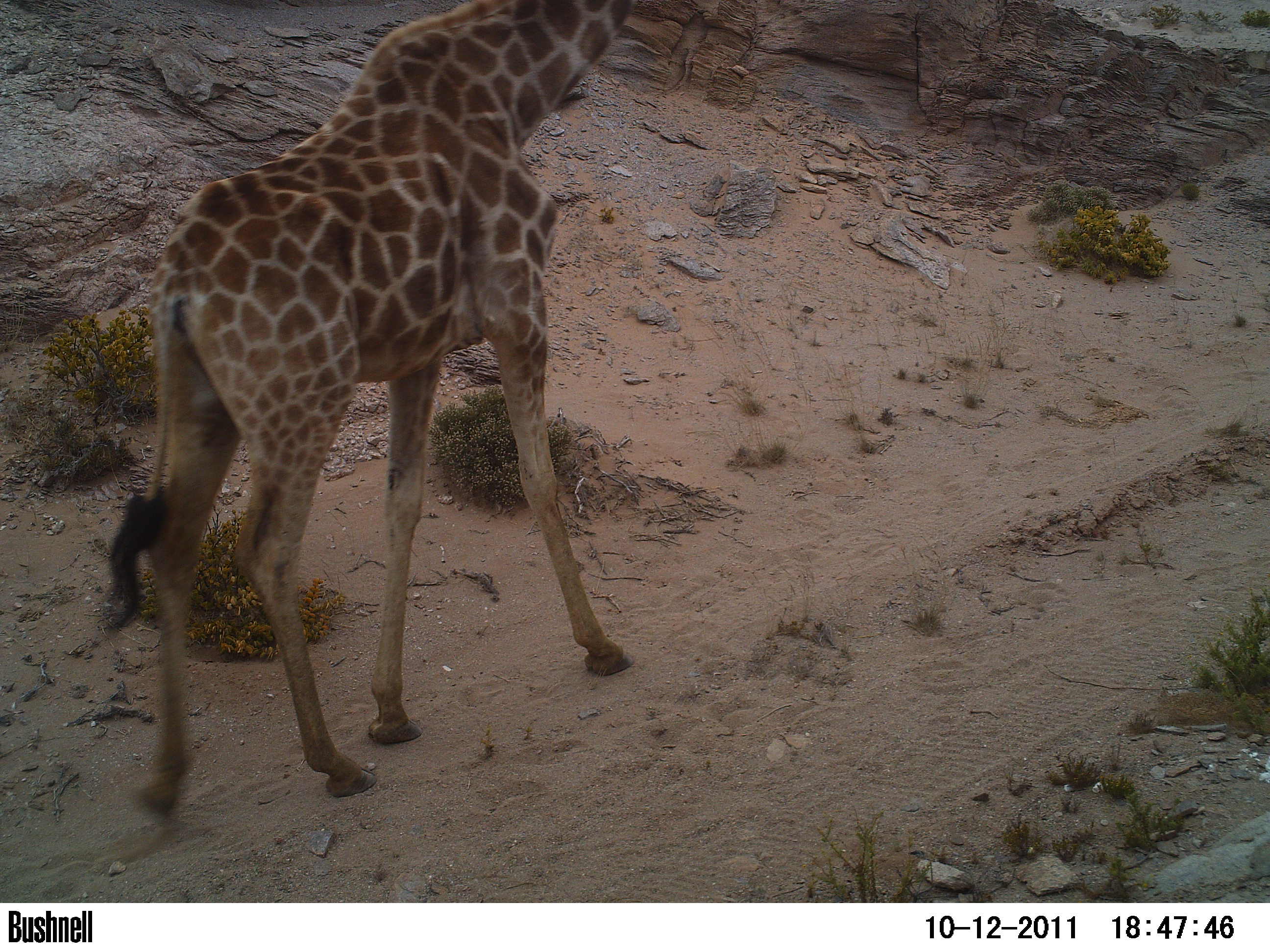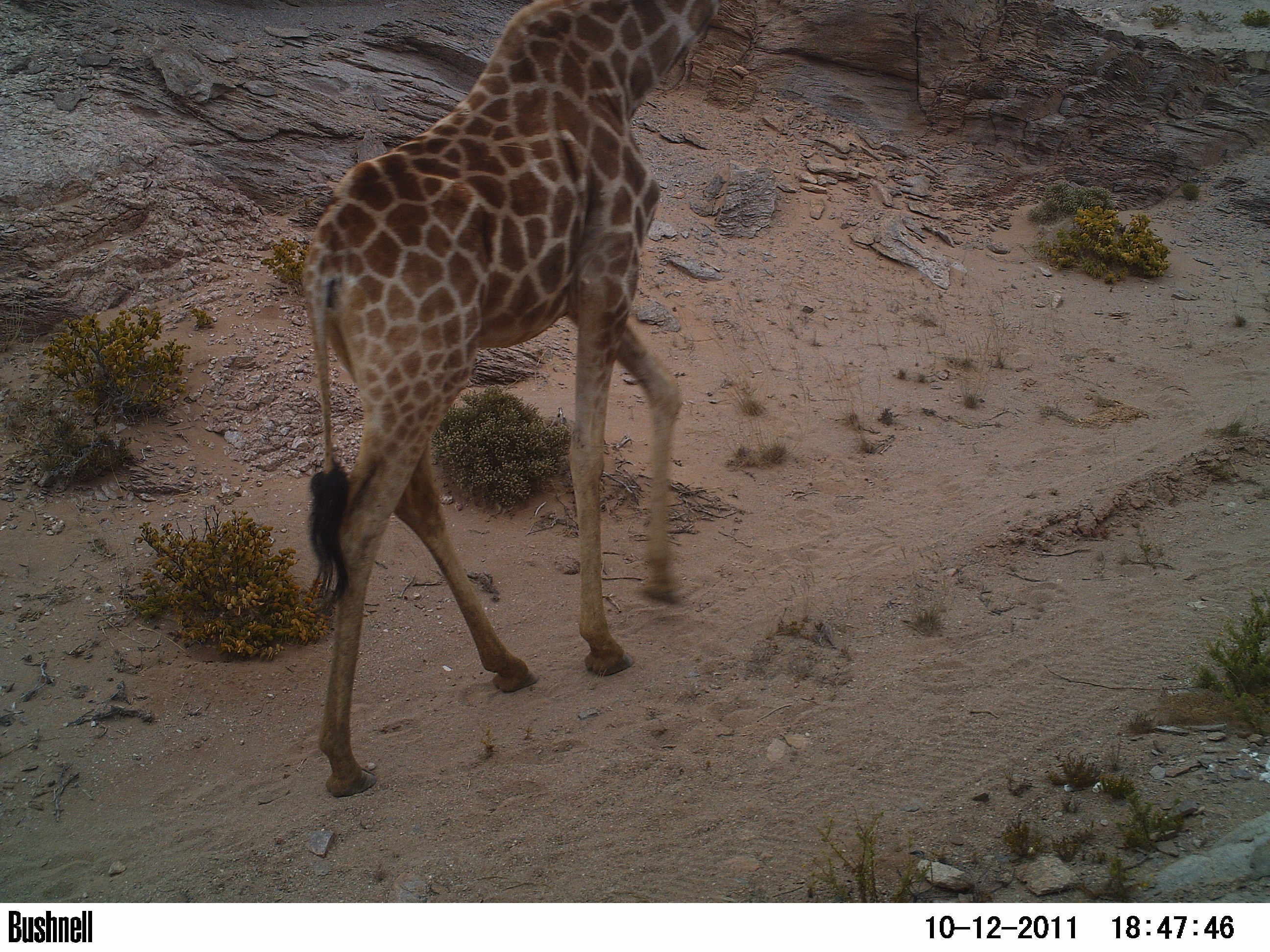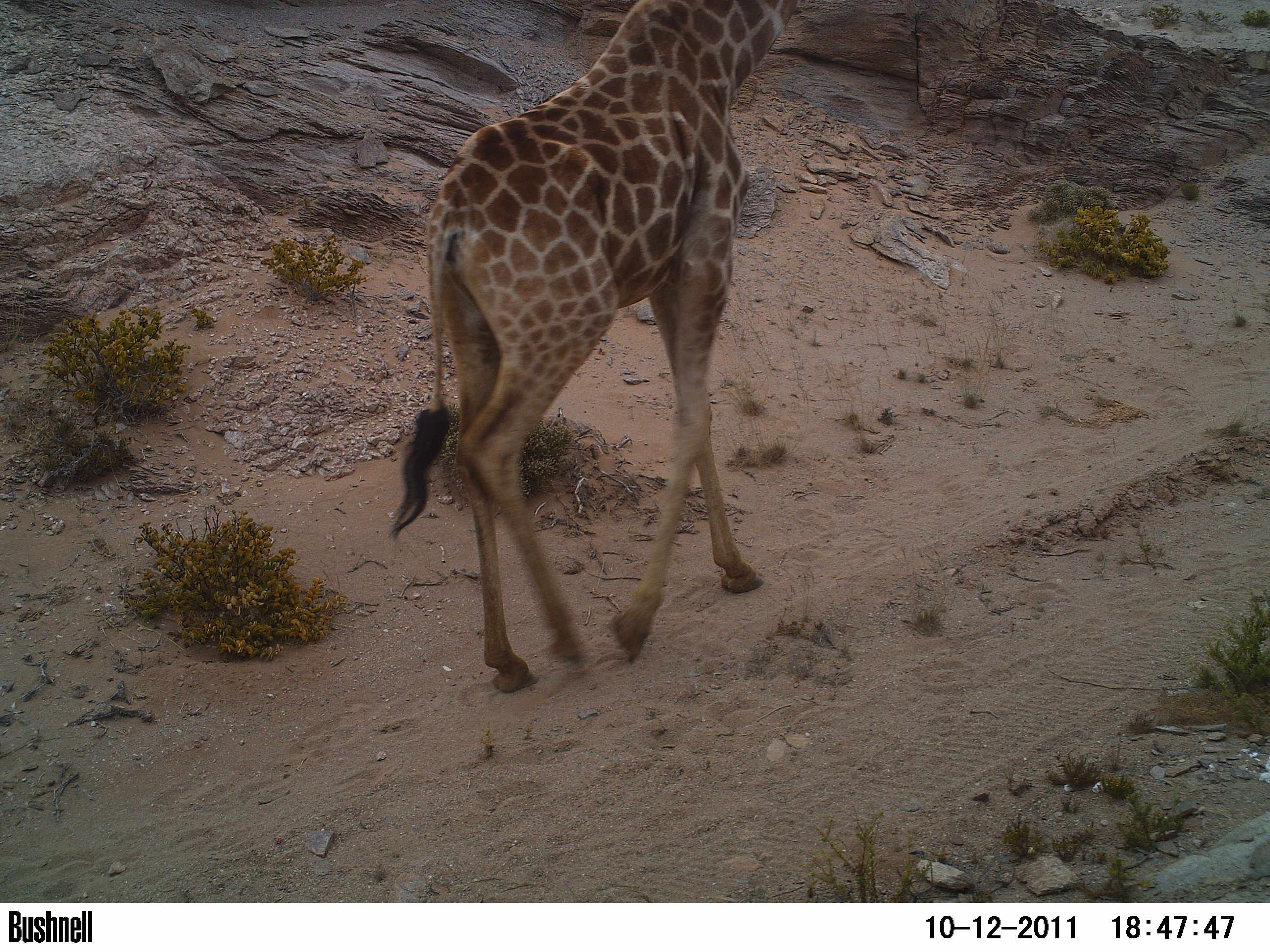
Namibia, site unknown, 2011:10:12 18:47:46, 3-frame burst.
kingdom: Animalia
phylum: Chordata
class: Mammalia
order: Artiodactyla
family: Giraffidae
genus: Giraffa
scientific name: Giraffa camelopardalis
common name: giraffe